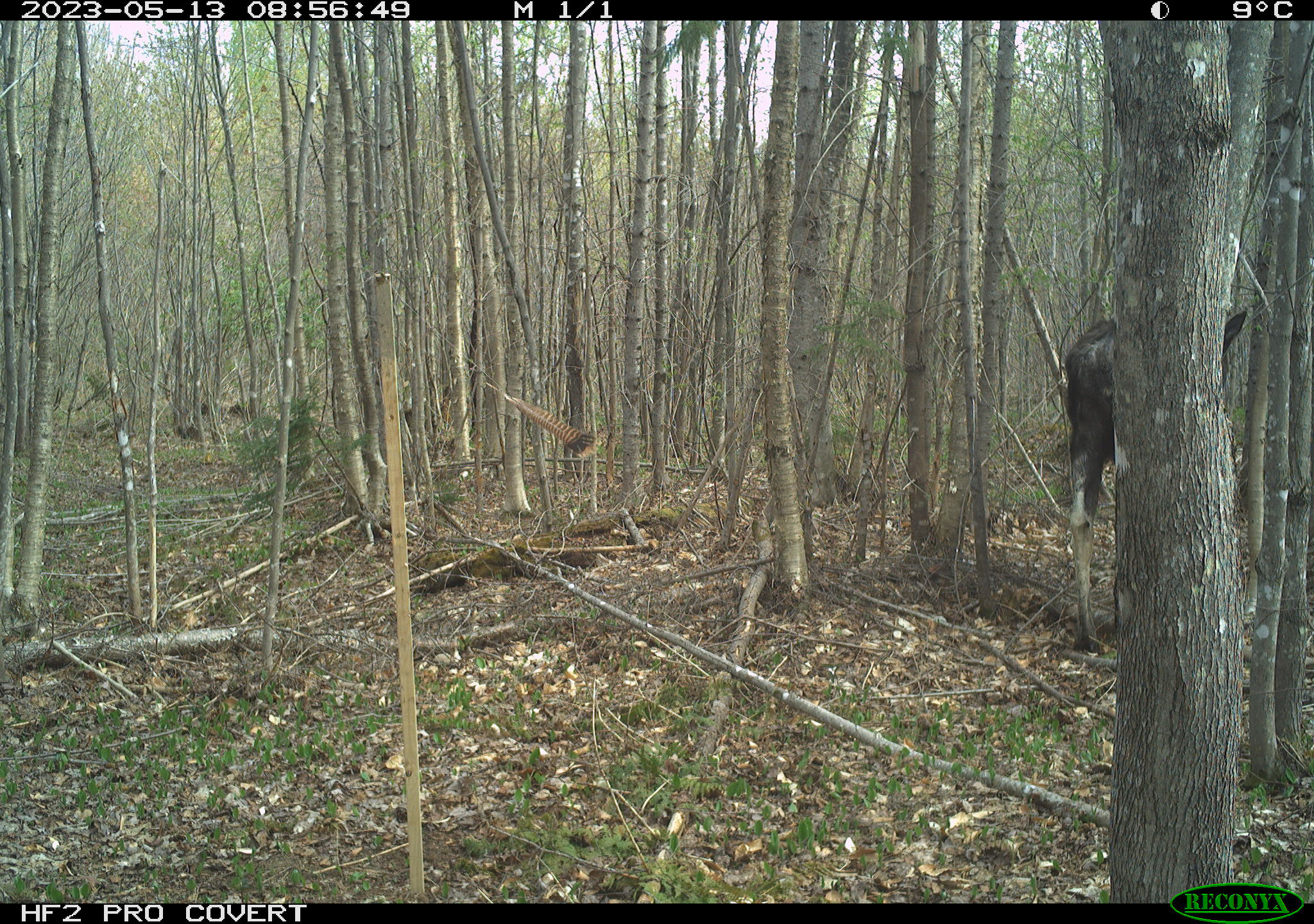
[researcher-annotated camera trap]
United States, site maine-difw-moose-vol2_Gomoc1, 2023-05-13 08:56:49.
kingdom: Animalia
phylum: Chordata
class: Mammalia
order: Artiodactyla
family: Cervidae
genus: Alces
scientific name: Alces alces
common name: moose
Moose (Alces alces).